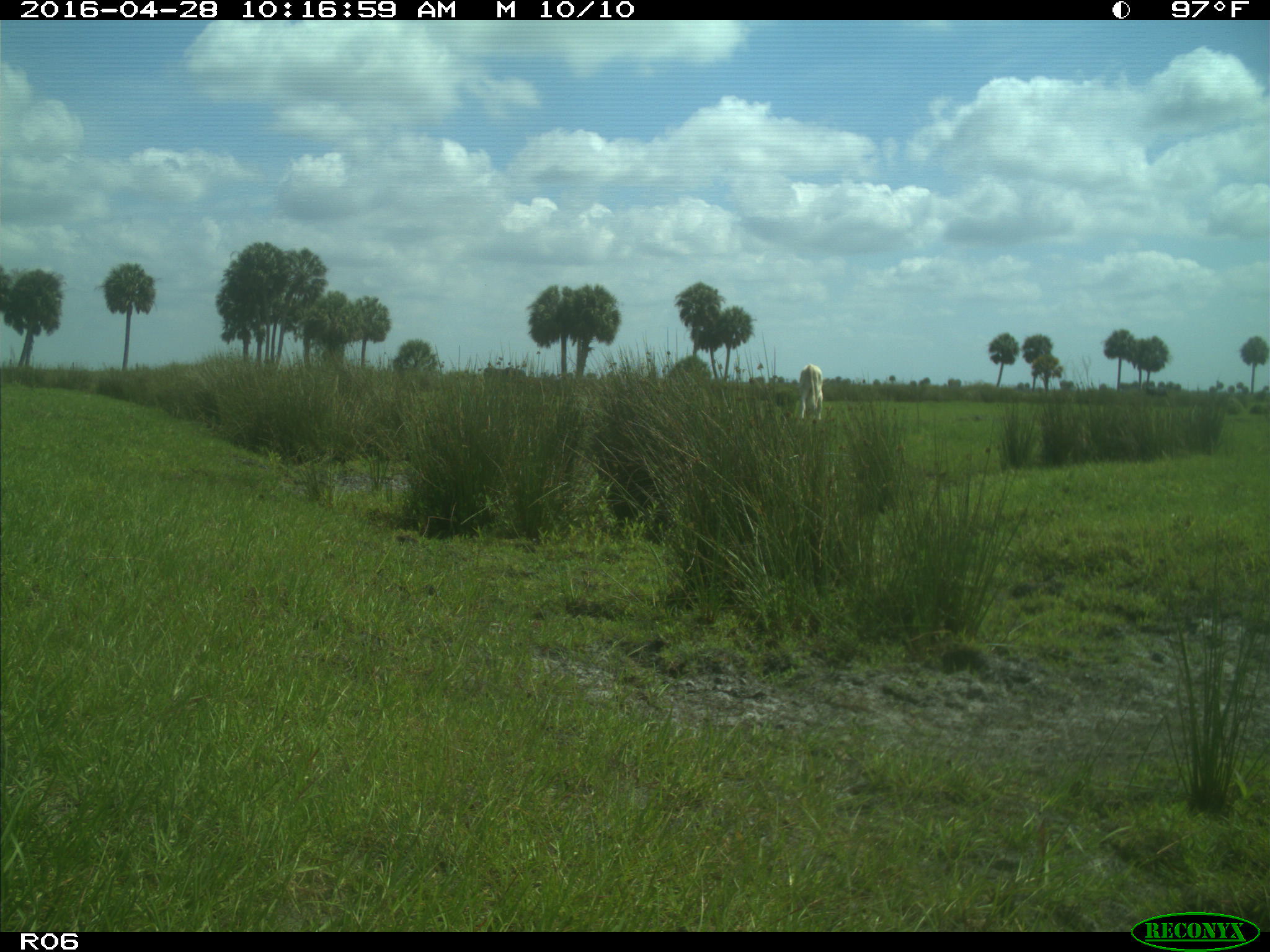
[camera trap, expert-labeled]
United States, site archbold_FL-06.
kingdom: Animalia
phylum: Chordata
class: Mammalia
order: Artiodactyla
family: Bovidae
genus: Bos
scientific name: Bos taurus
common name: domestic cow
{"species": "Bos taurus (domestic cow)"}